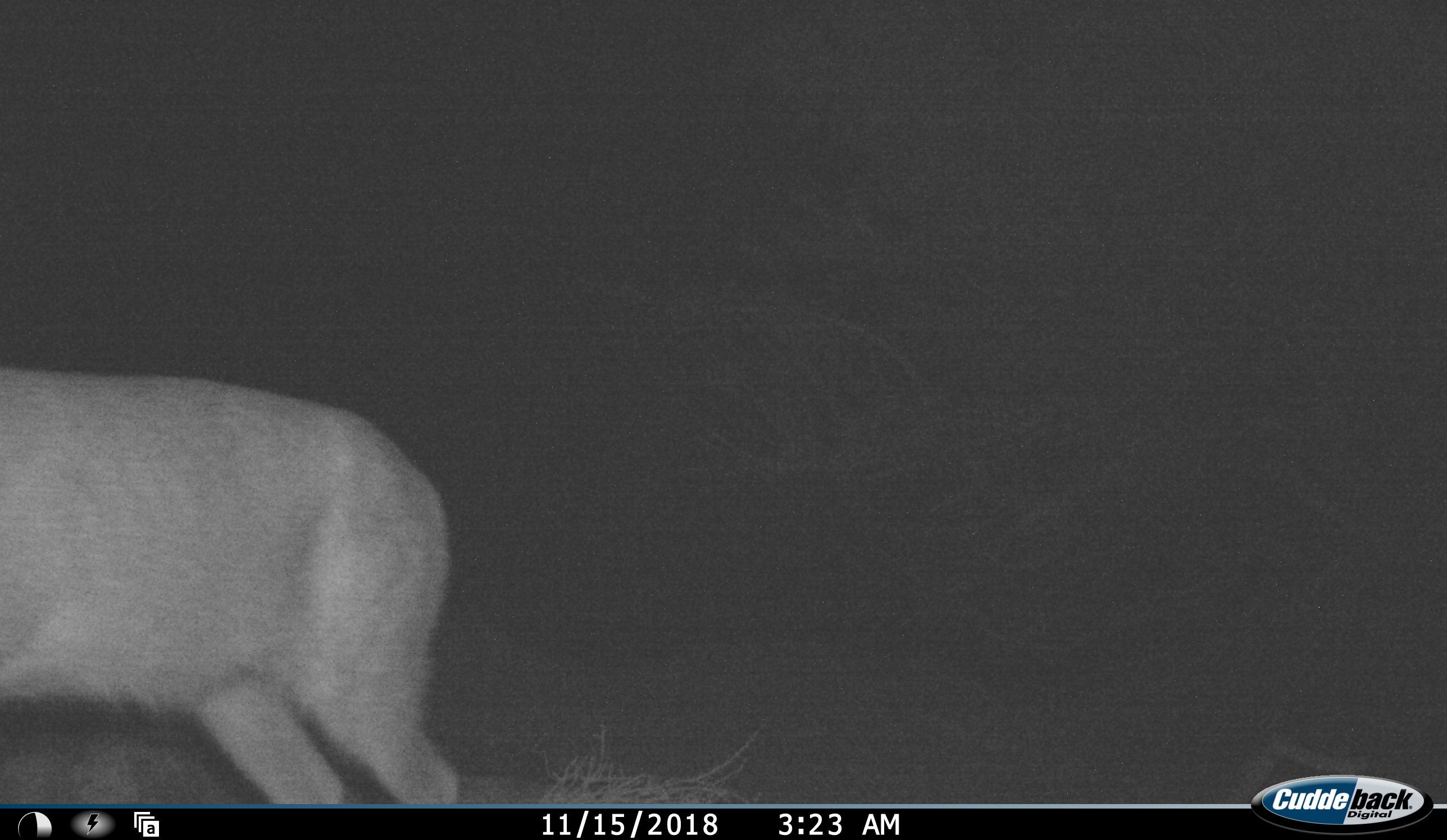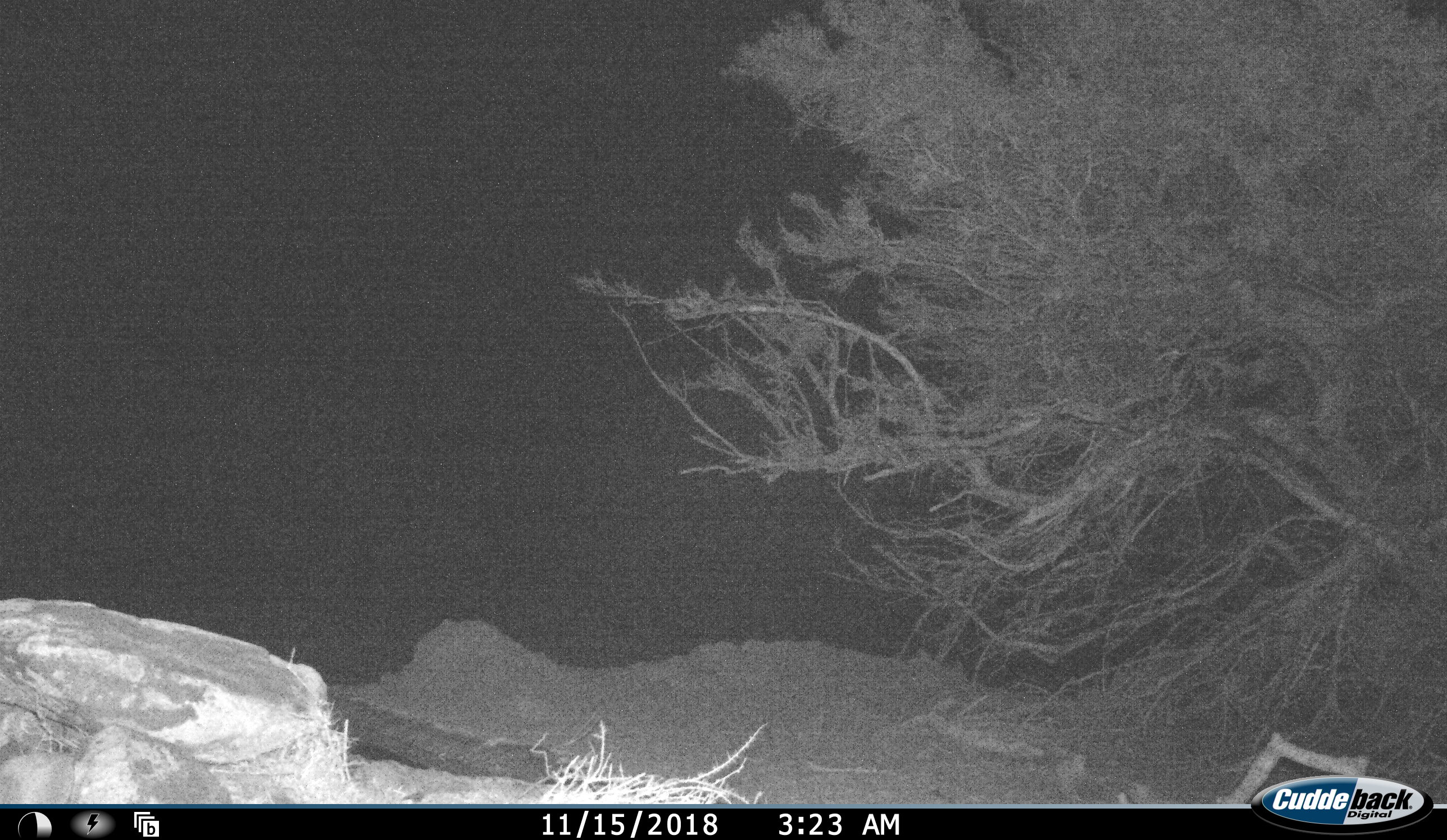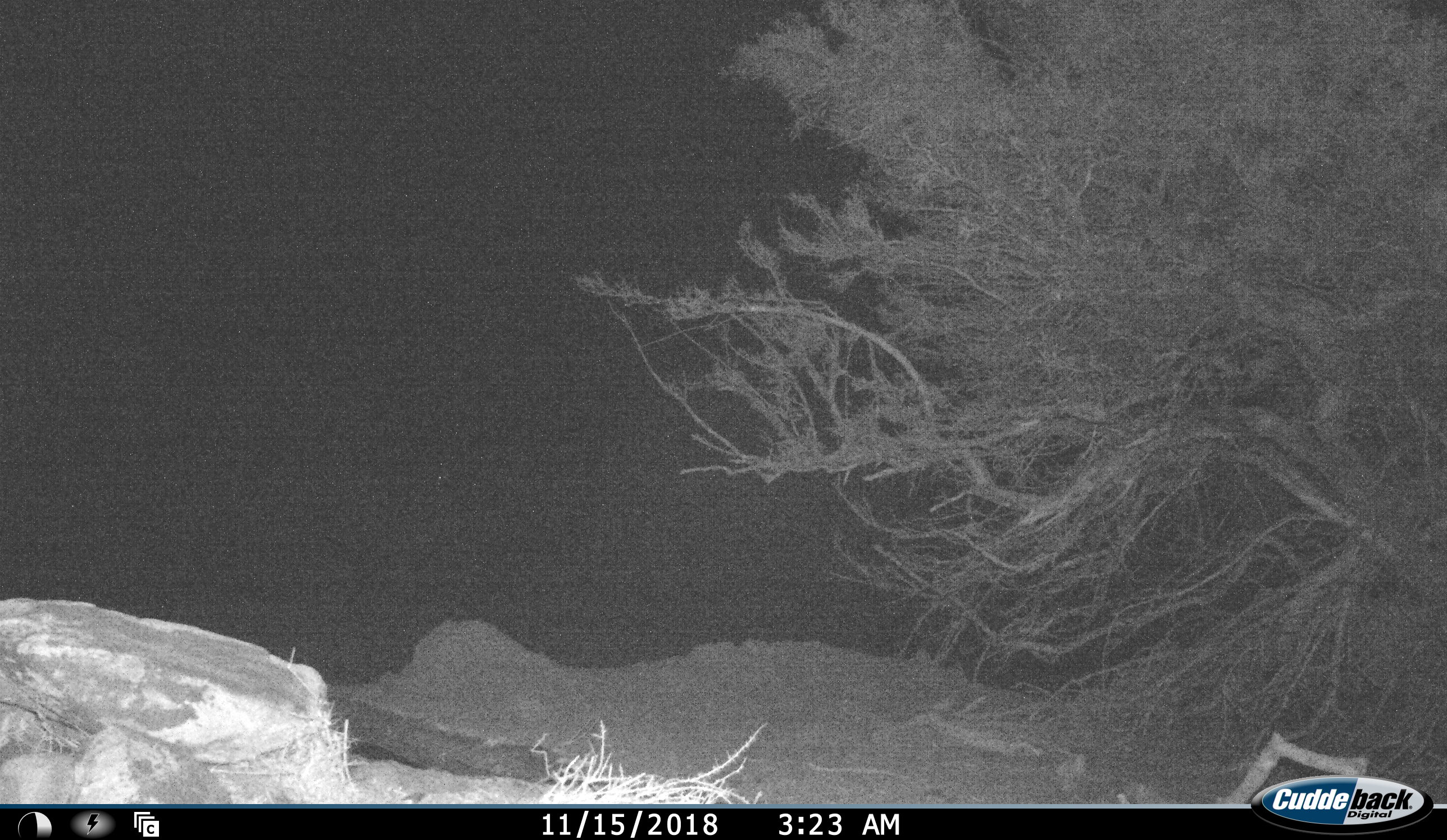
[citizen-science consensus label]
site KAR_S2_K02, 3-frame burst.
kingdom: Animalia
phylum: Chordata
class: Mammalia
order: Artiodactyla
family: Bovidae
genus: Sylvicapra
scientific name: Sylvicapra grimmia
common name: common duiker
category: duikercommongrey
Duikercommongrey (common duiker) (Sylvicapra grimmia), count 1. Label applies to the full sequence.